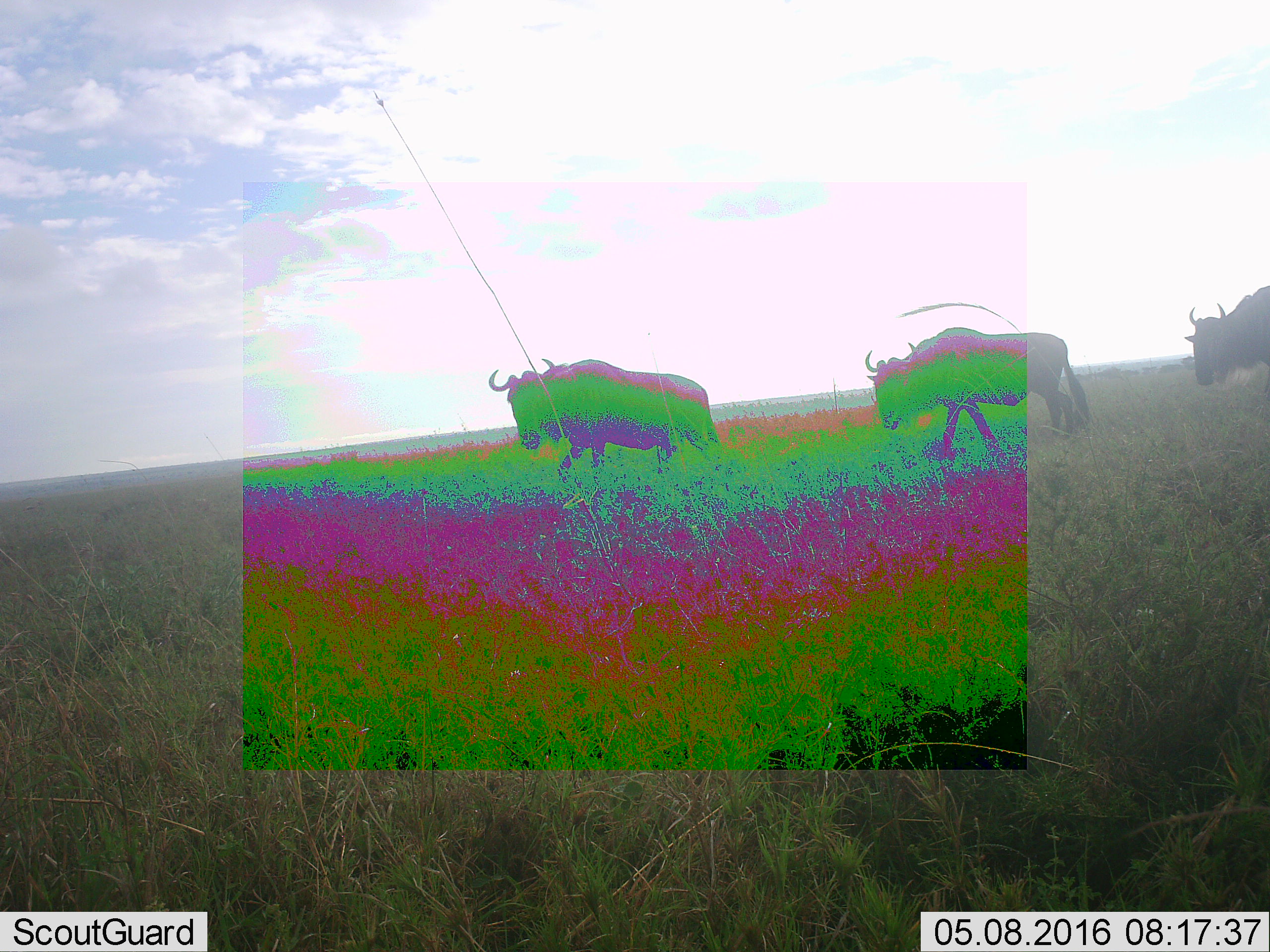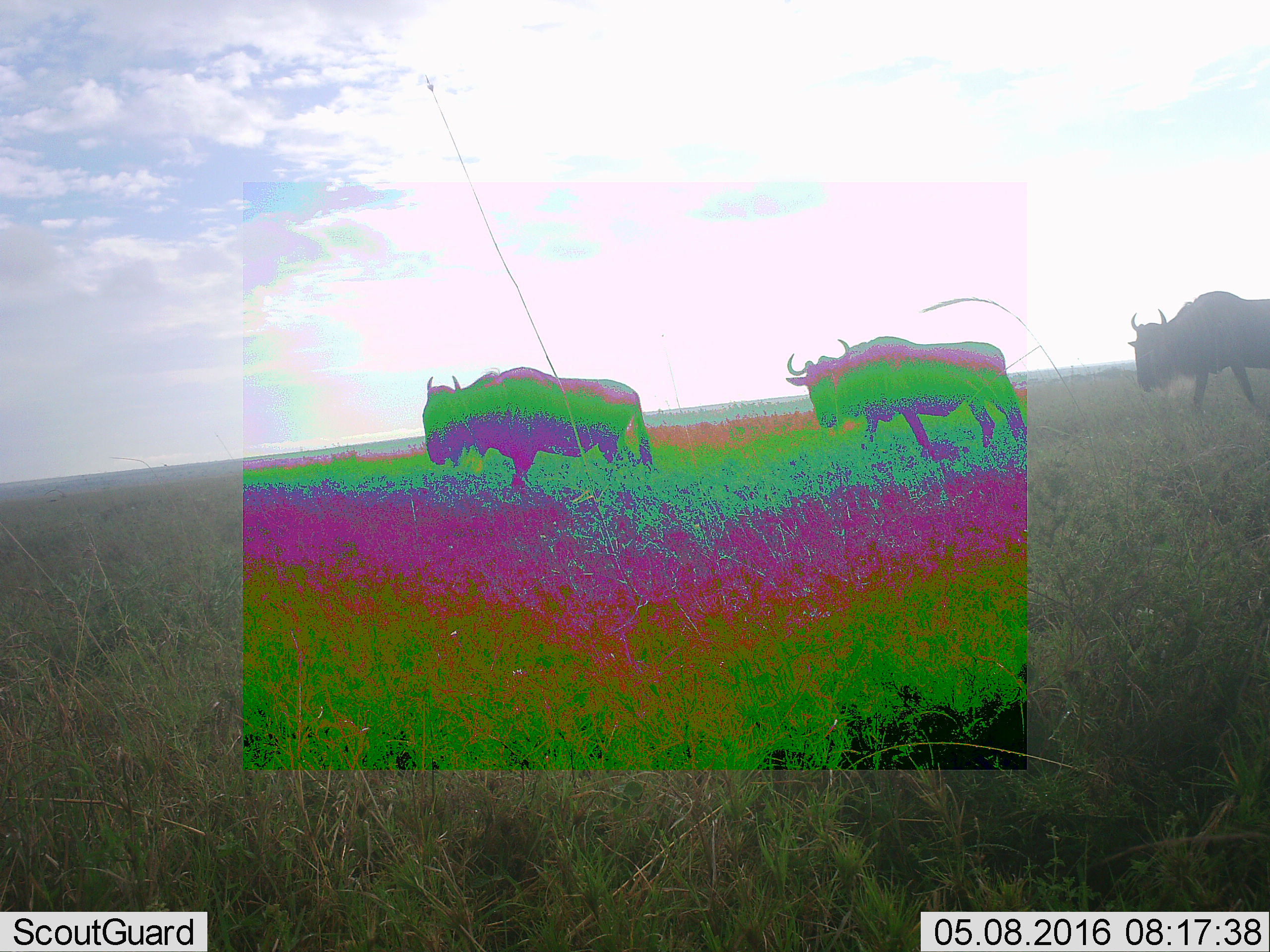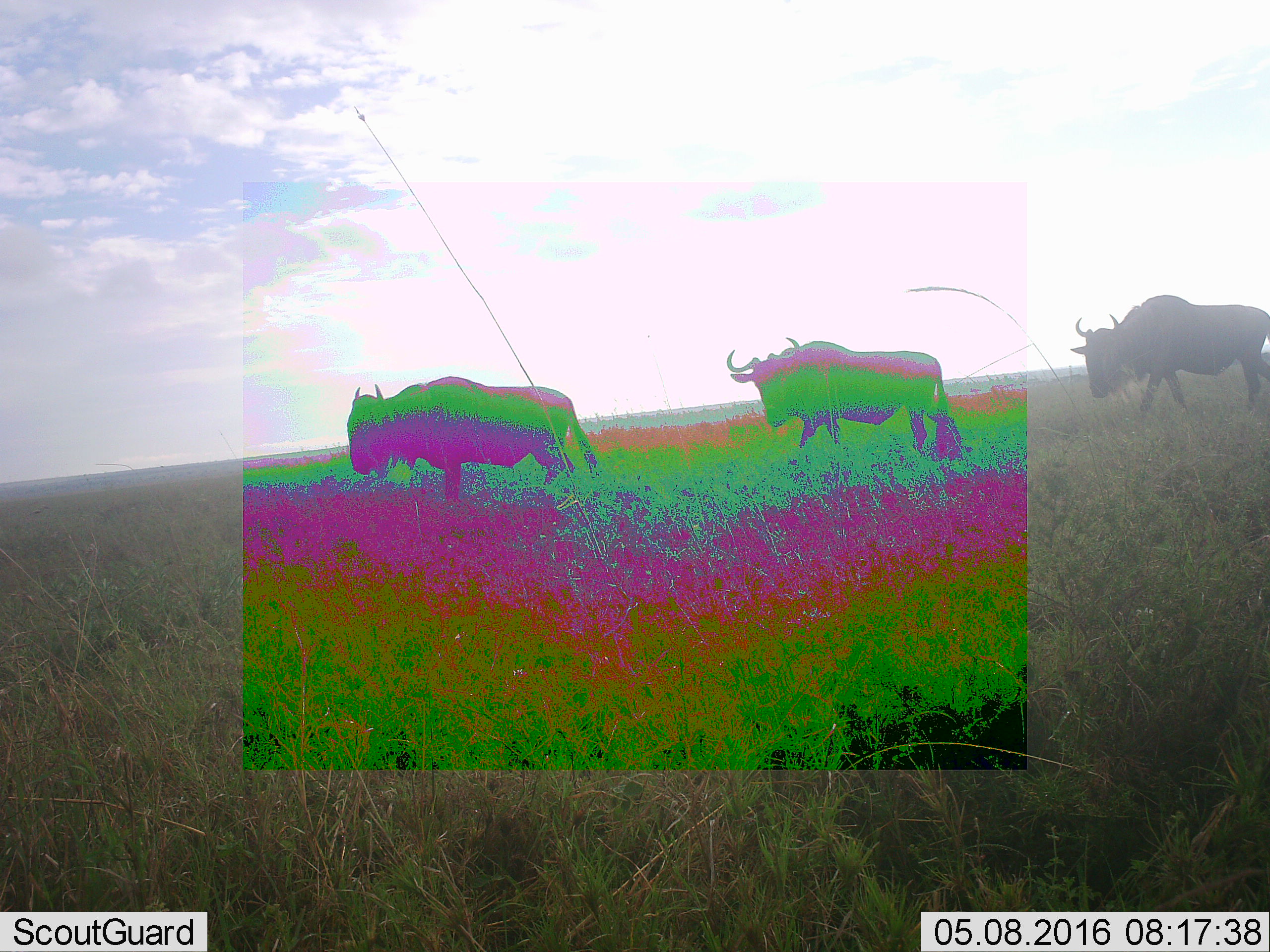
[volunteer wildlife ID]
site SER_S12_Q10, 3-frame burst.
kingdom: Animalia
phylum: Chordata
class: Mammalia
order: Artiodactyla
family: Bovidae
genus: Connochaetes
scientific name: Connochaetes taurinus taurinus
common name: blue wildebeest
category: wildebeestblue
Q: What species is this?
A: Wildebeestblue (blue wildebeest) (Connochaetes taurinus taurinus).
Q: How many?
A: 3.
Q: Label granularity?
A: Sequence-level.